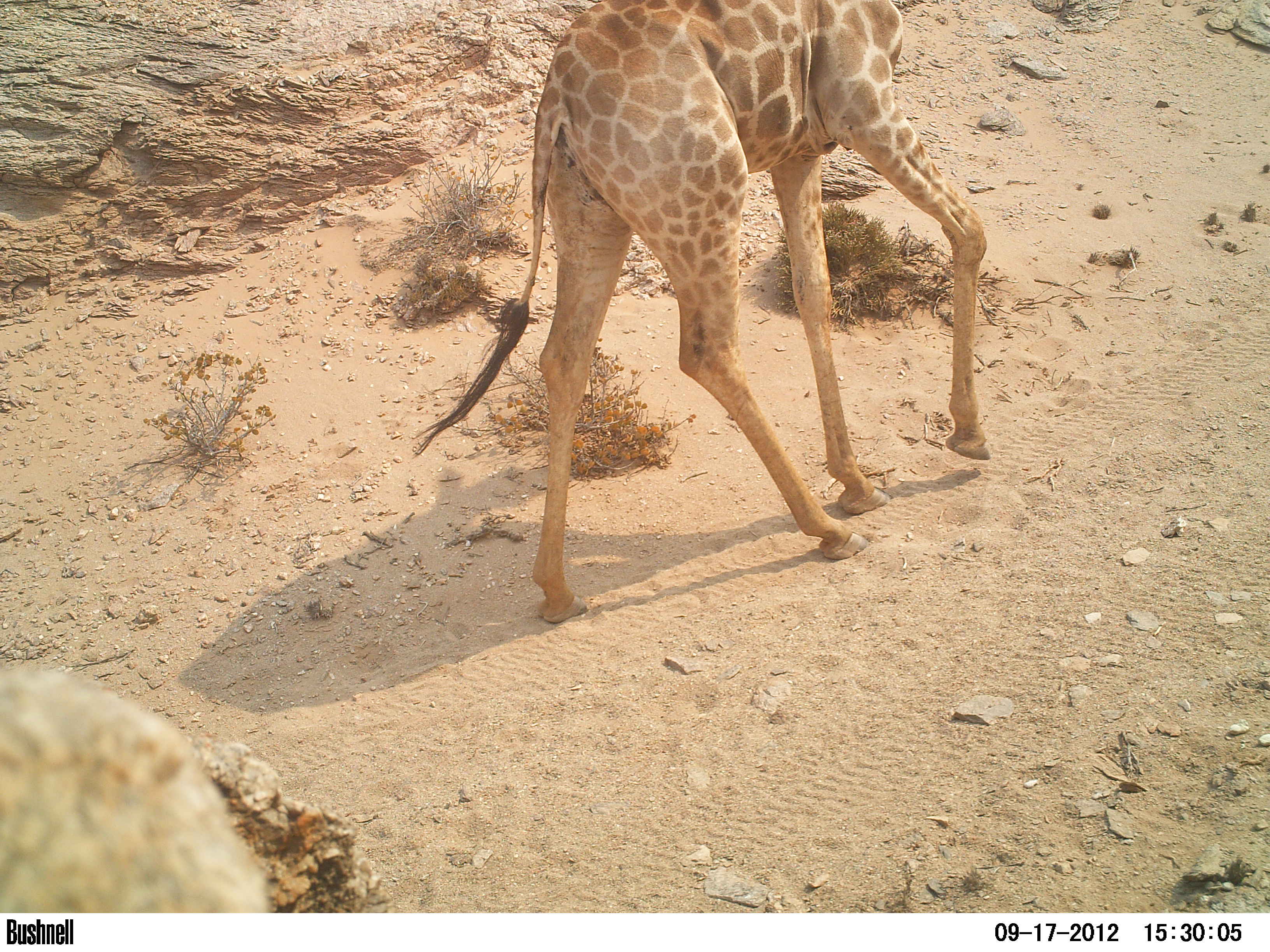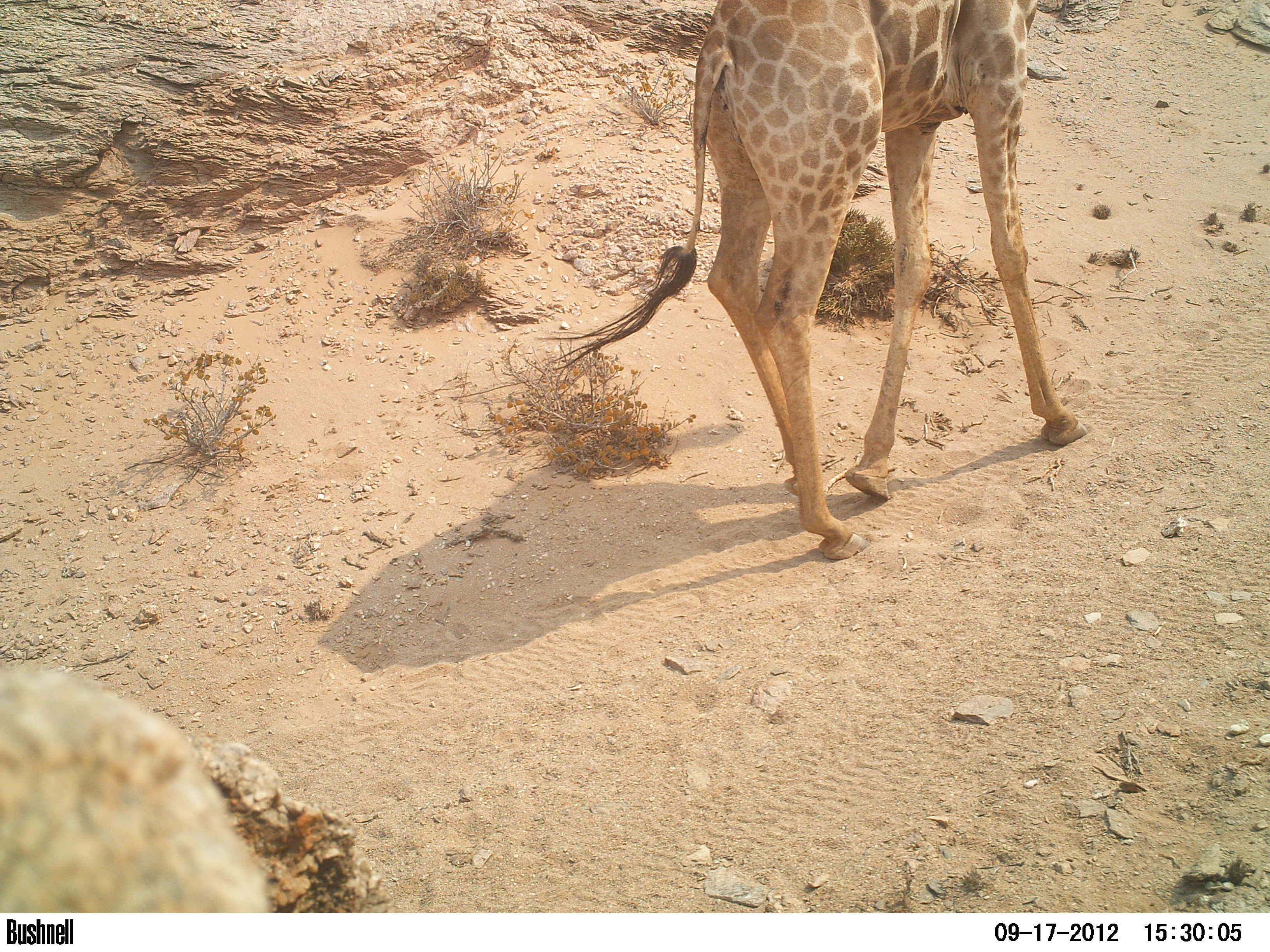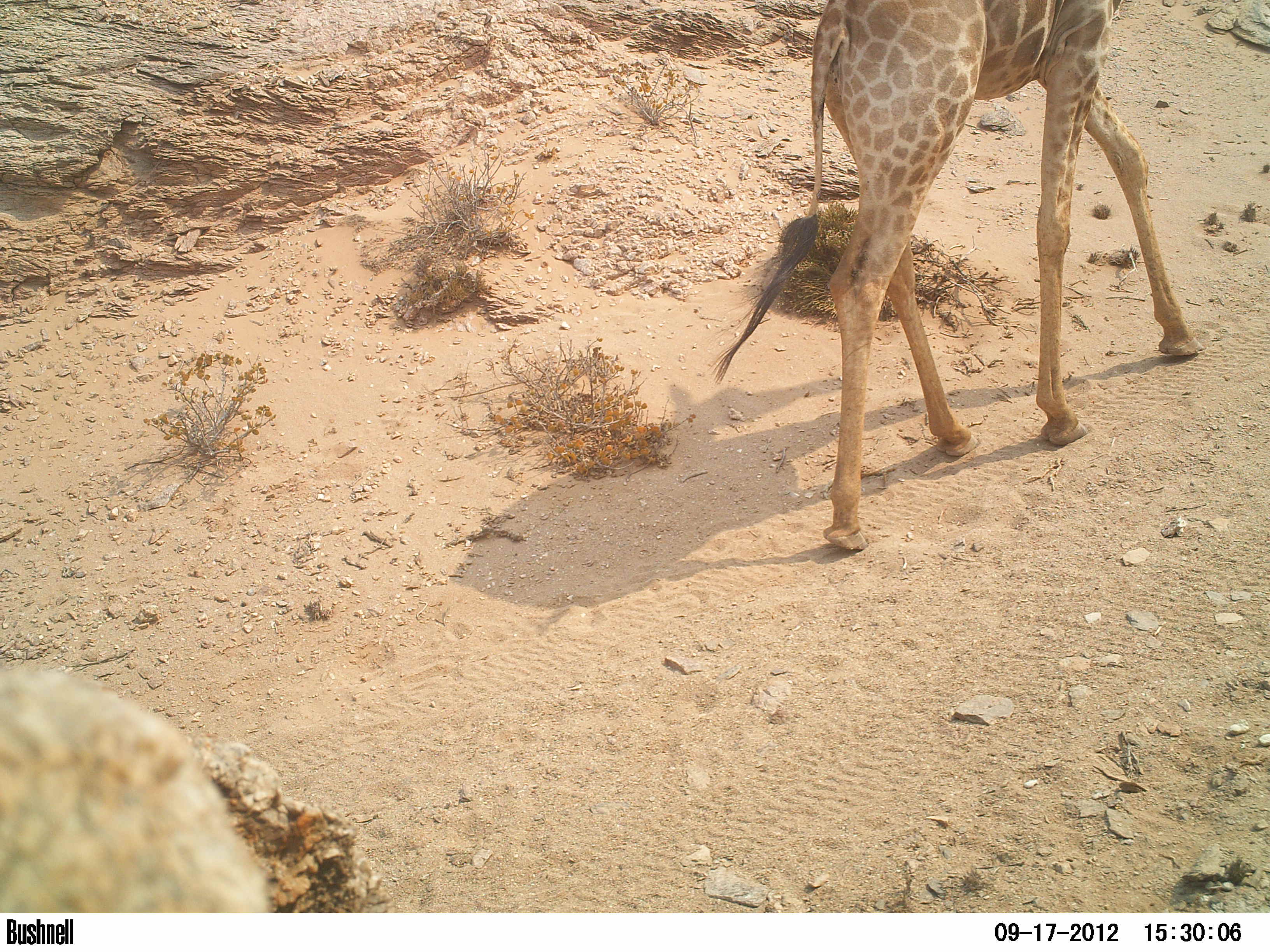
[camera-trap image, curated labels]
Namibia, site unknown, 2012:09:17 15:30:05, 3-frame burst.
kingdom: Animalia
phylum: Chordata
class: Mammalia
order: Artiodactyla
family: Giraffidae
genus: Giraffa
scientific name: Giraffa camelopardalis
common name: giraffe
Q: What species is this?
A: Giraffa camelopardalis (giraffe).